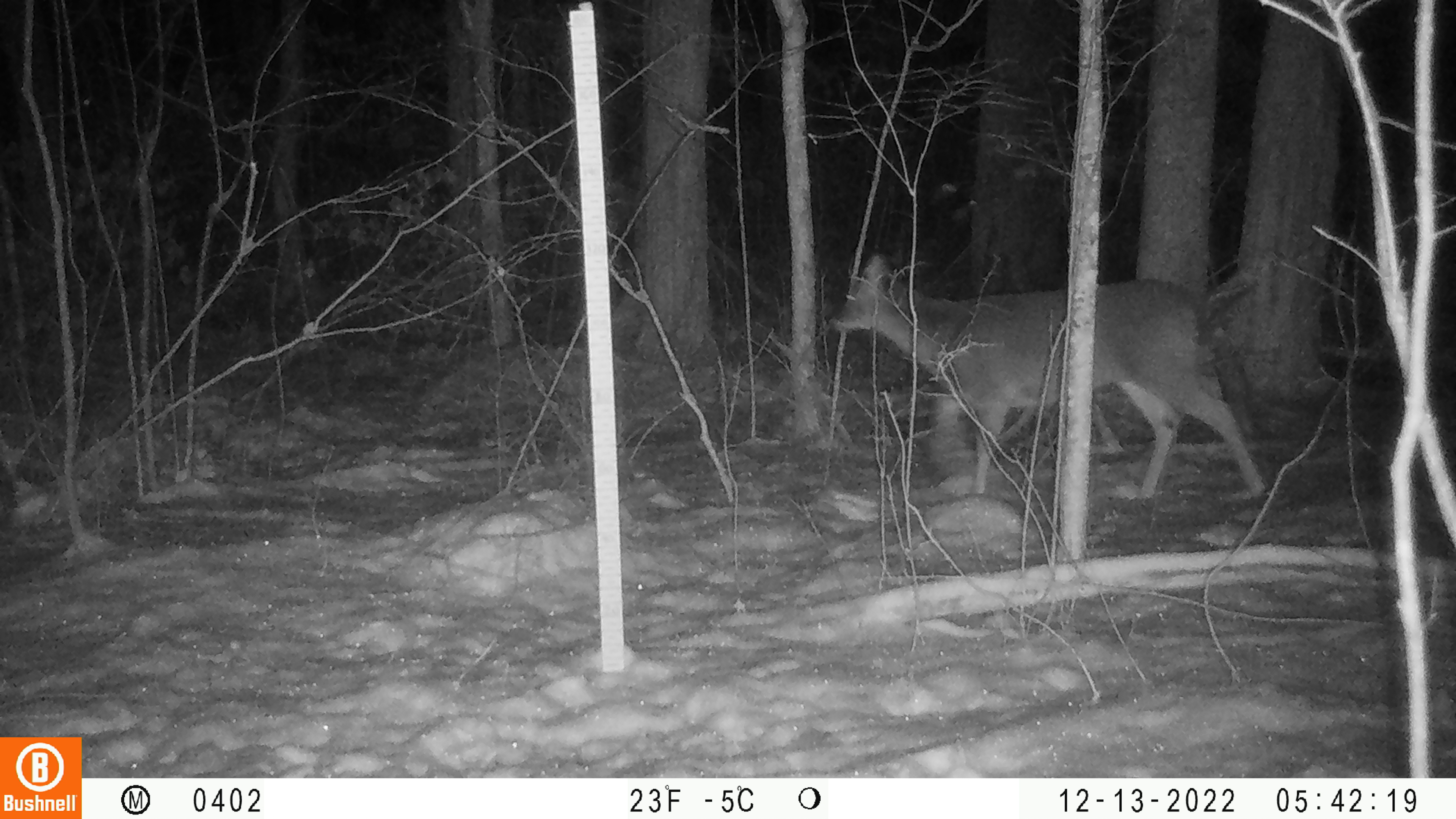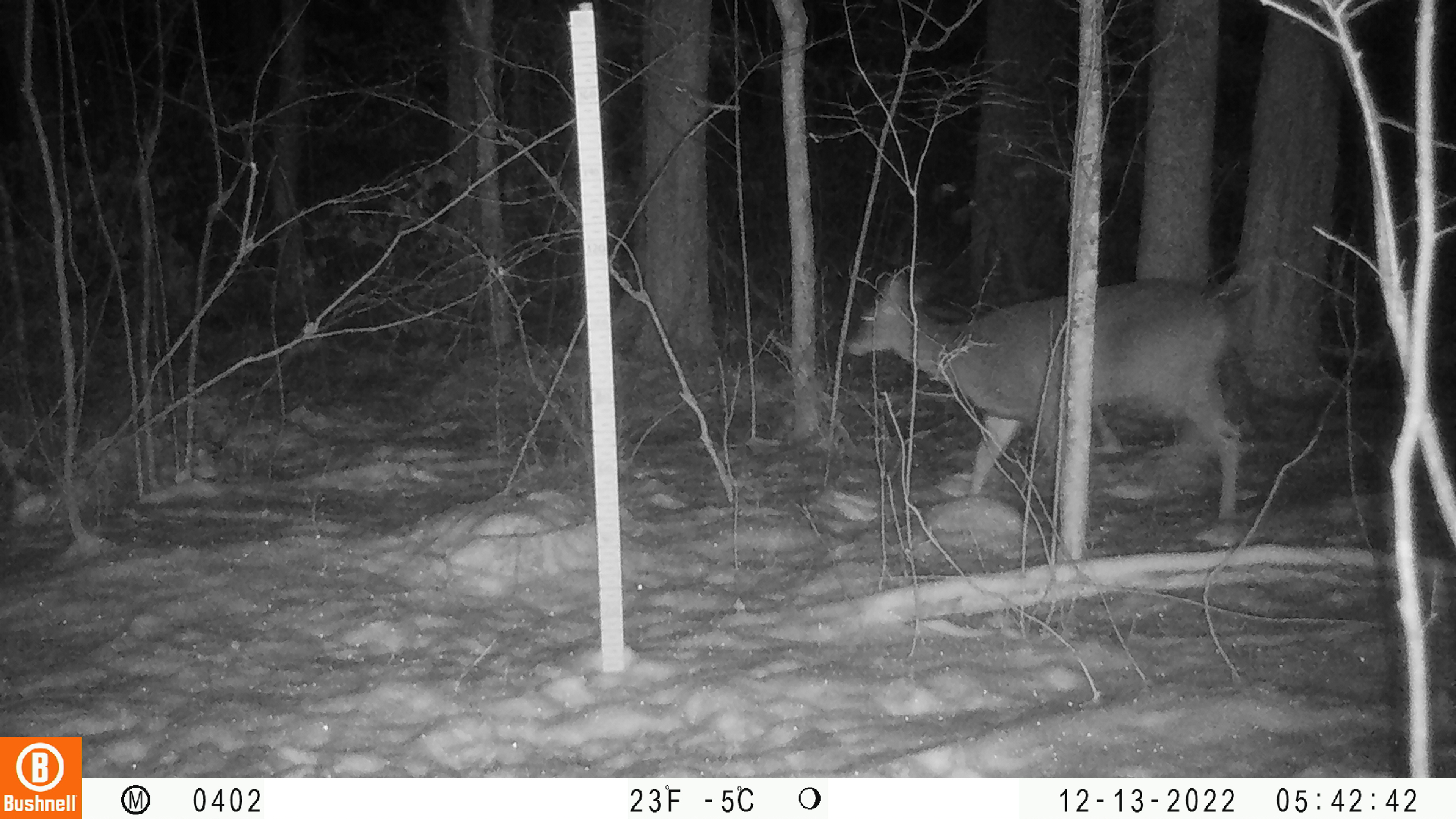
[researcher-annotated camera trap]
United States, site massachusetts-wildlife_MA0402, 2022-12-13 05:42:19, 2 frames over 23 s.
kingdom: Animalia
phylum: Chordata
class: Mammalia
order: Artiodactyla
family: Cervidae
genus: Odocoileus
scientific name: Odocoileus virginianus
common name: white-tailed deer